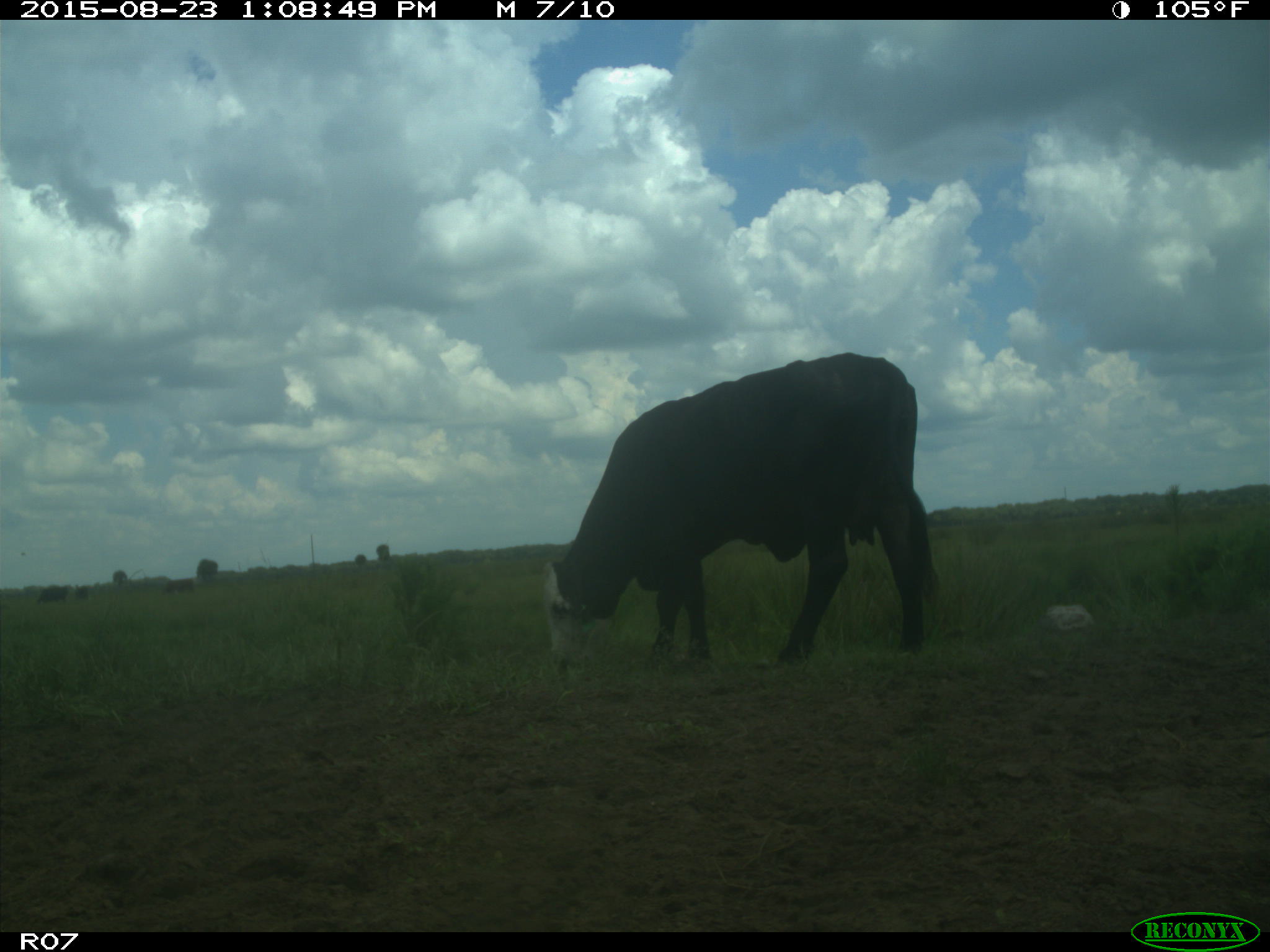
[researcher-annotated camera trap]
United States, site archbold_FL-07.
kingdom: Animalia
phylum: Chordata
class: Mammalia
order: Artiodactyla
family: Bovidae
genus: Bos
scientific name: Bos taurus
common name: domestic cow